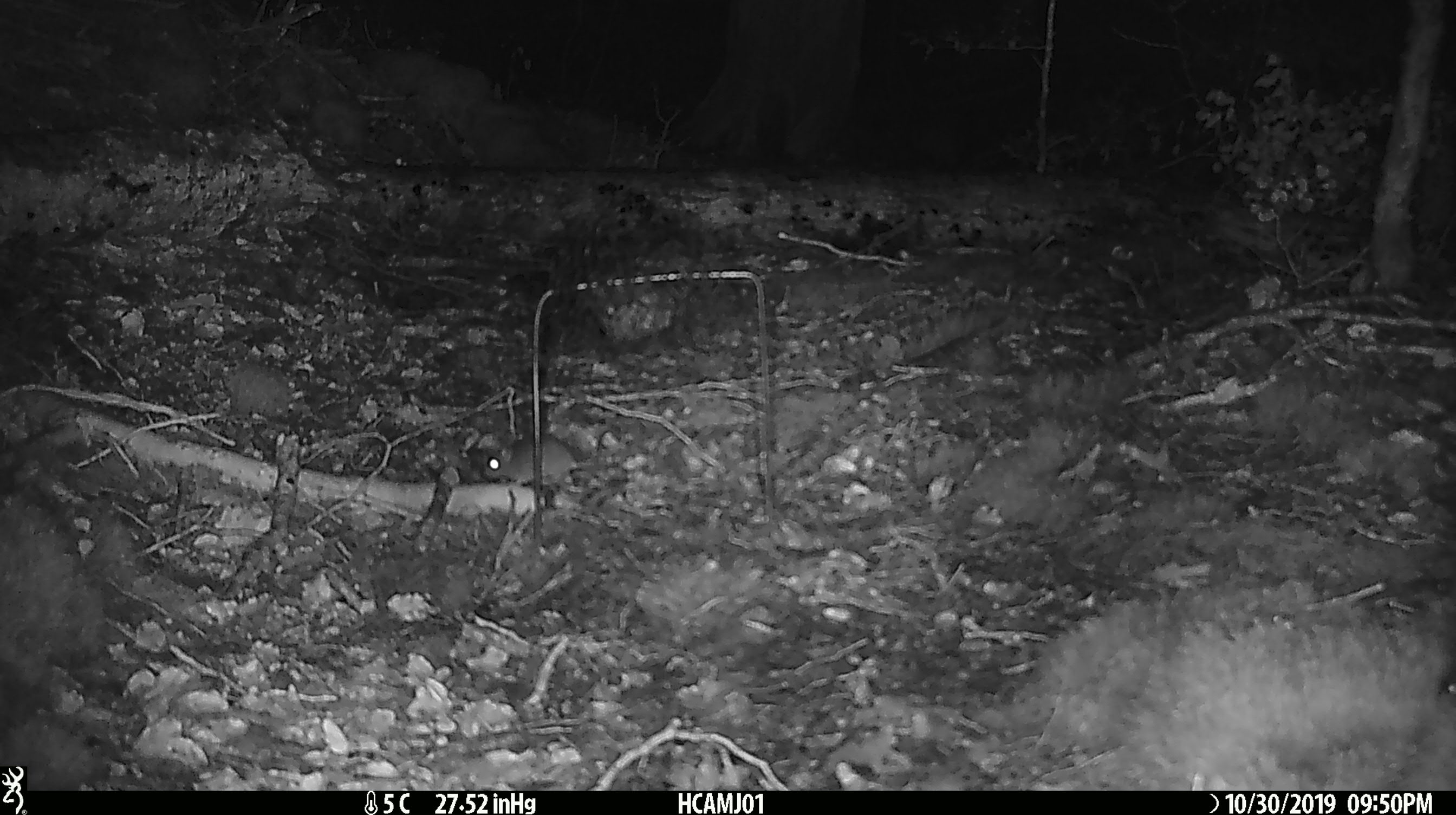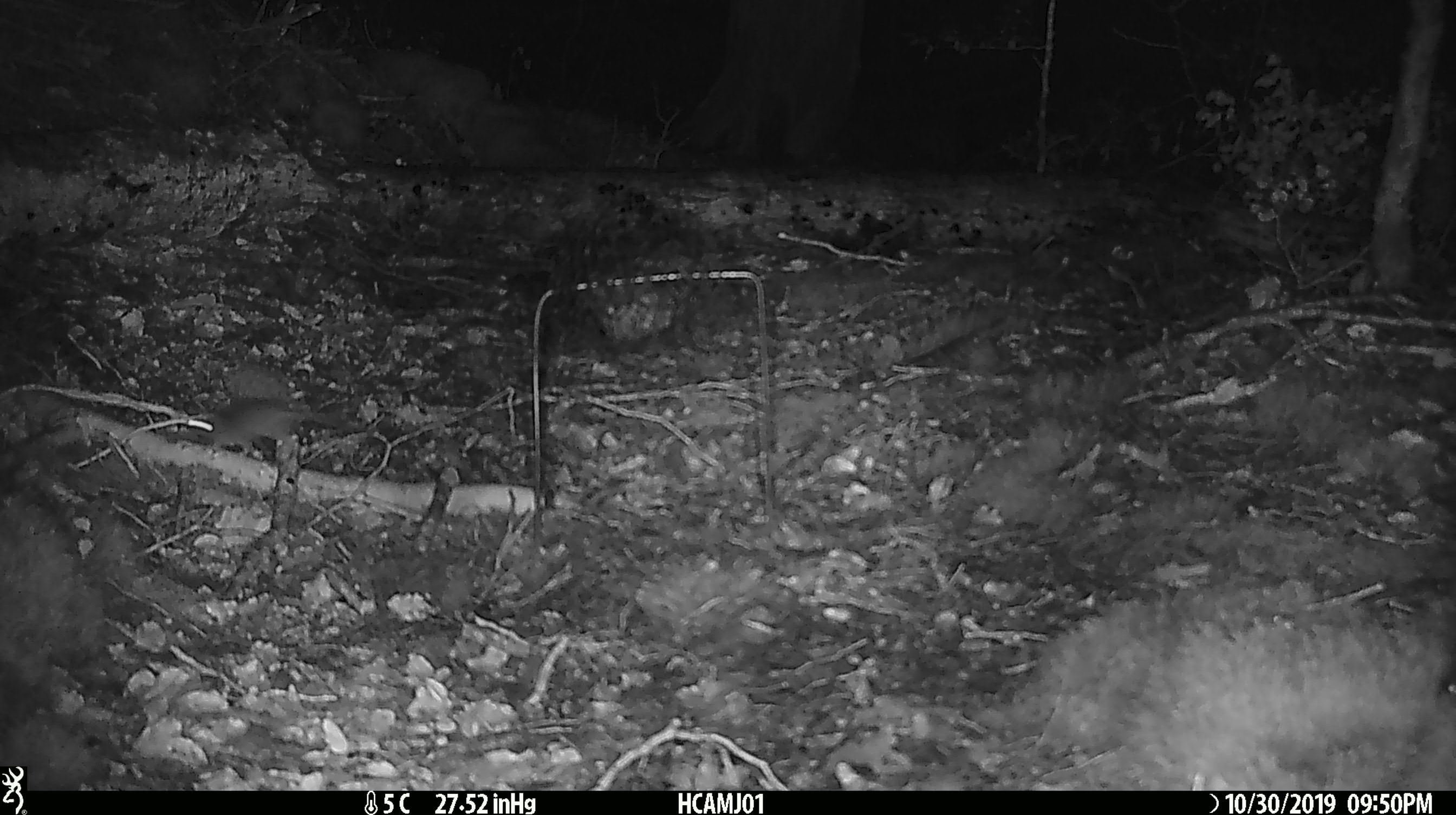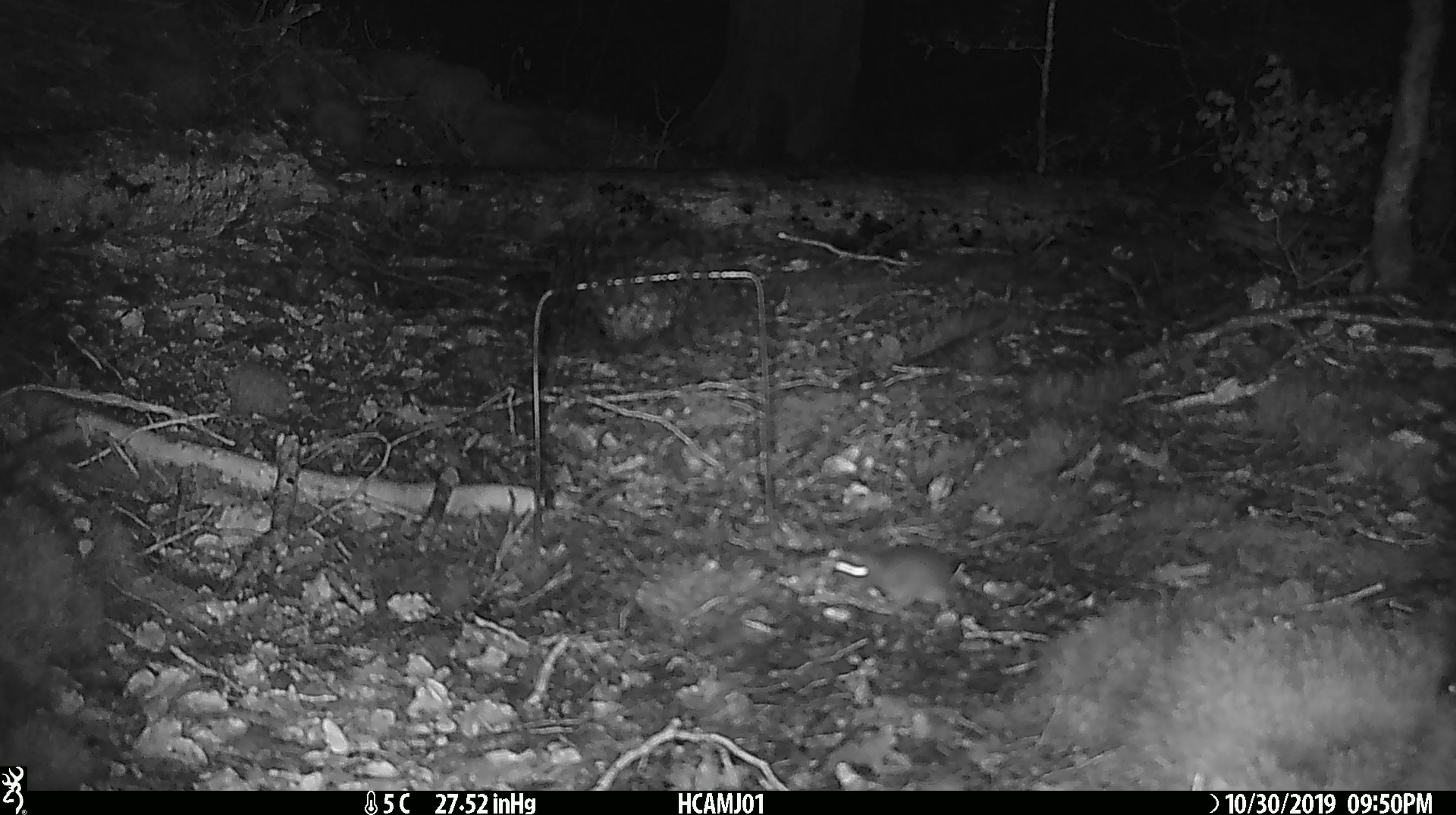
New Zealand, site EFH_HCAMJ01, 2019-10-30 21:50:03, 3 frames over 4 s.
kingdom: Animalia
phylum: Chordata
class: Mammalia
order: Rodentia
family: Muridae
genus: Mus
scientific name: Mus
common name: mouse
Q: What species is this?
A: Mouse (Mus).